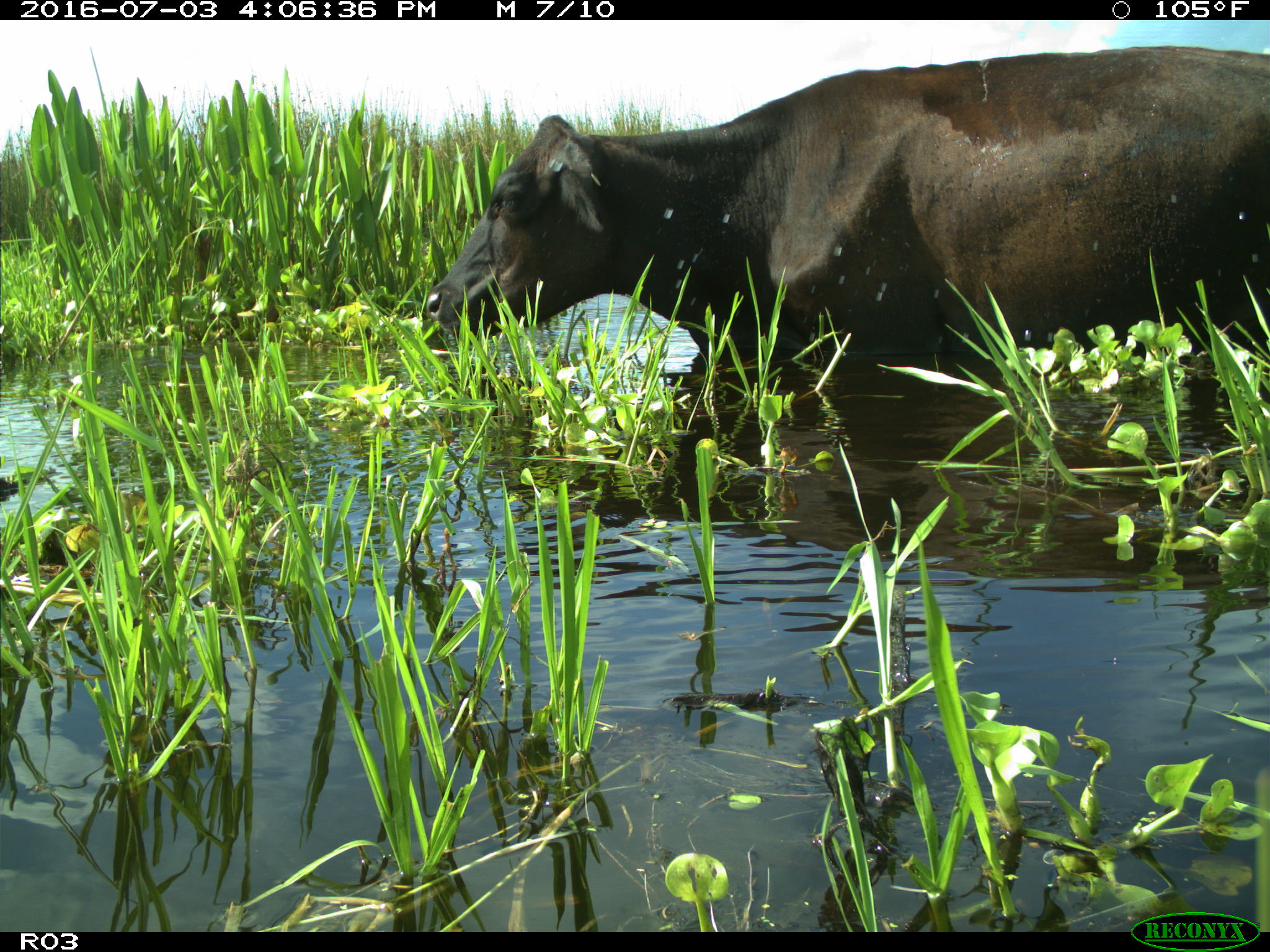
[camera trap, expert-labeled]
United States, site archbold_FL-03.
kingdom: Animalia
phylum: Chordata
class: Mammalia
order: Artiodactyla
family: Bovidae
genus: Bos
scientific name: Bos taurus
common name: domestic cow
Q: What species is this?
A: Bos taurus (domestic cow).